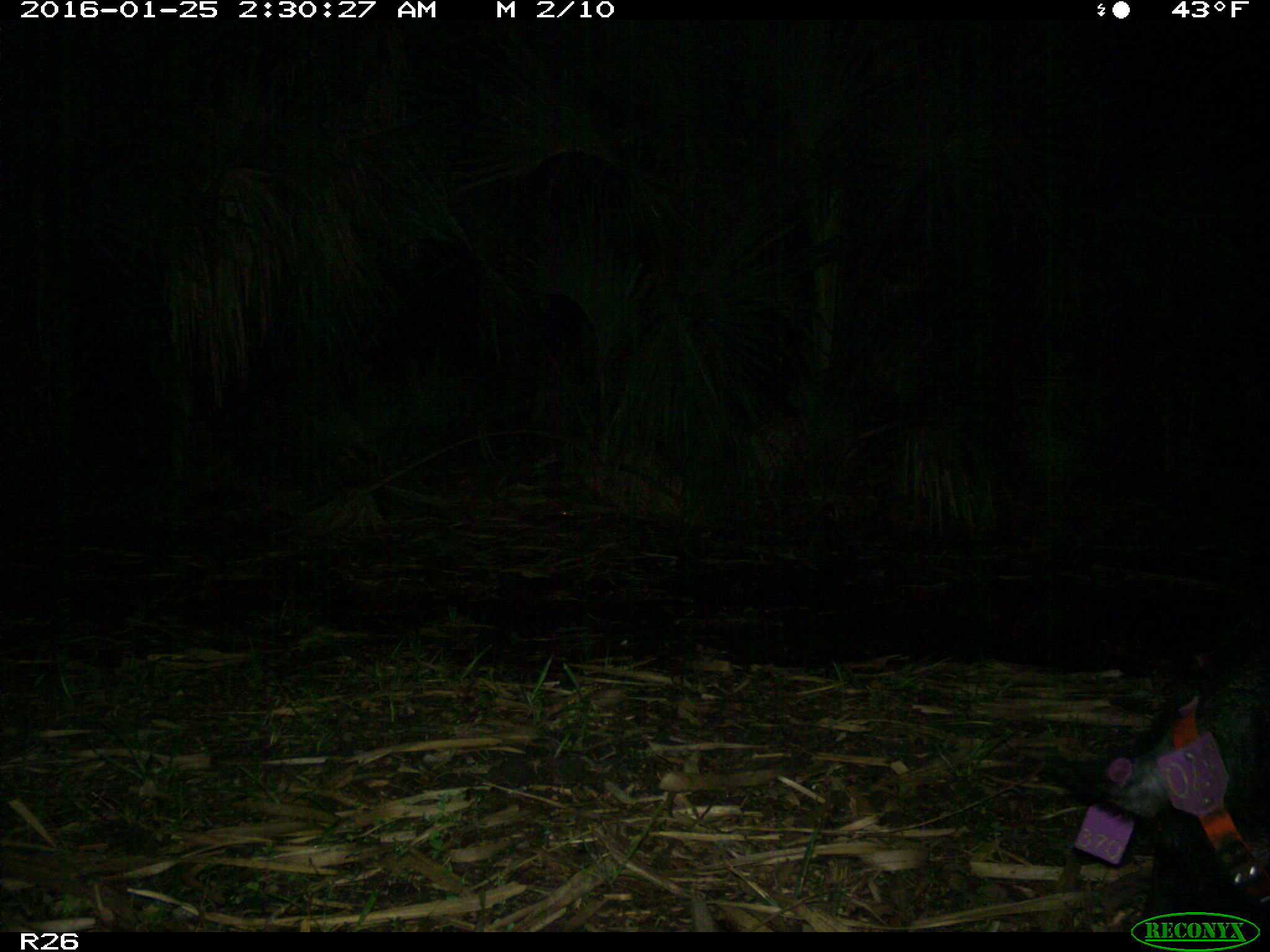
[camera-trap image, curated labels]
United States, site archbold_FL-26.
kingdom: Animalia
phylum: Chordata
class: Mammalia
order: Artiodactyla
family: Suidae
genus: Sus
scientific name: Sus scrofa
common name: wild boar